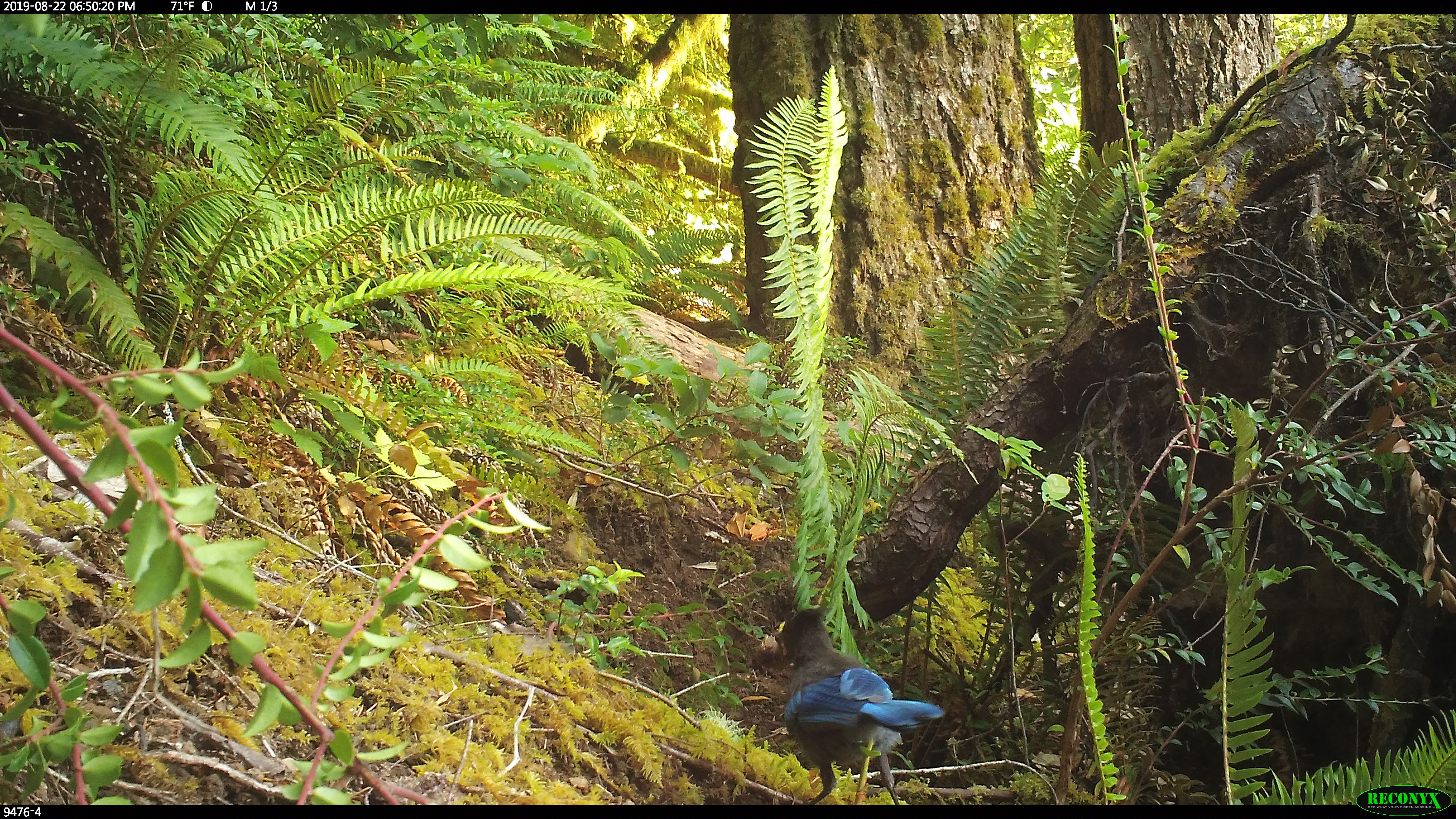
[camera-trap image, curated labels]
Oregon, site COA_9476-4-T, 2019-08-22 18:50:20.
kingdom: Animalia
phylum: Chordata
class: Aves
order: Passeriformes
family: Corvidae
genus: Cyanocitta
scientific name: Cyanocitta stelleri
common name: steller's jay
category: stellers jay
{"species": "stellers jay (steller's jay) (Cyanocitta stelleri)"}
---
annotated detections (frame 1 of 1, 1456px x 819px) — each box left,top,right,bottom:
stellers jay: 770,604,949,803